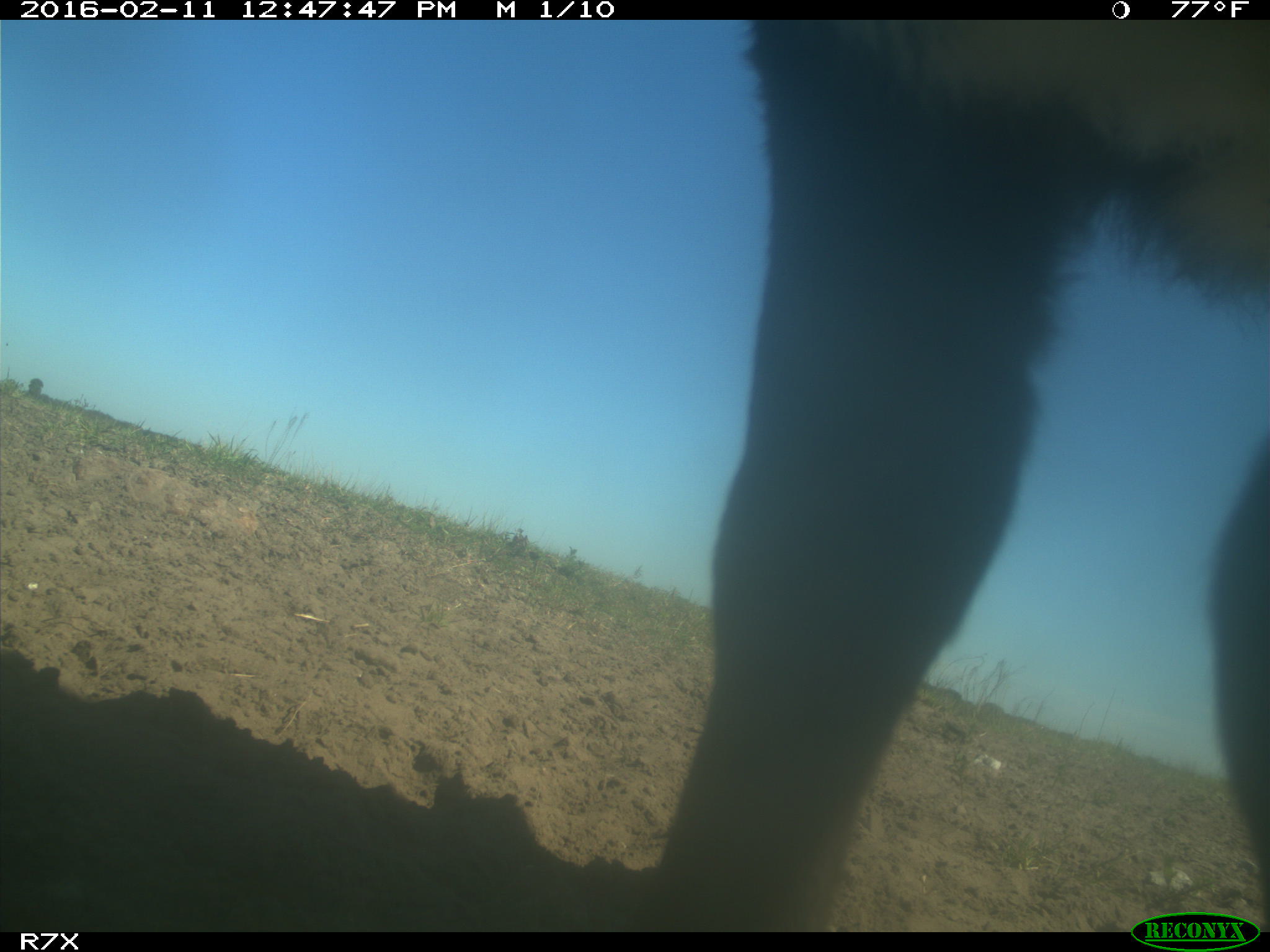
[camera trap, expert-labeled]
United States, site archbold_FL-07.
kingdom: Animalia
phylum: Chordata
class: Mammalia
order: Artiodactyla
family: Bovidae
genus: Bos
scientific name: Bos taurus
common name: domestic cow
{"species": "Bos taurus (domestic cow)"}